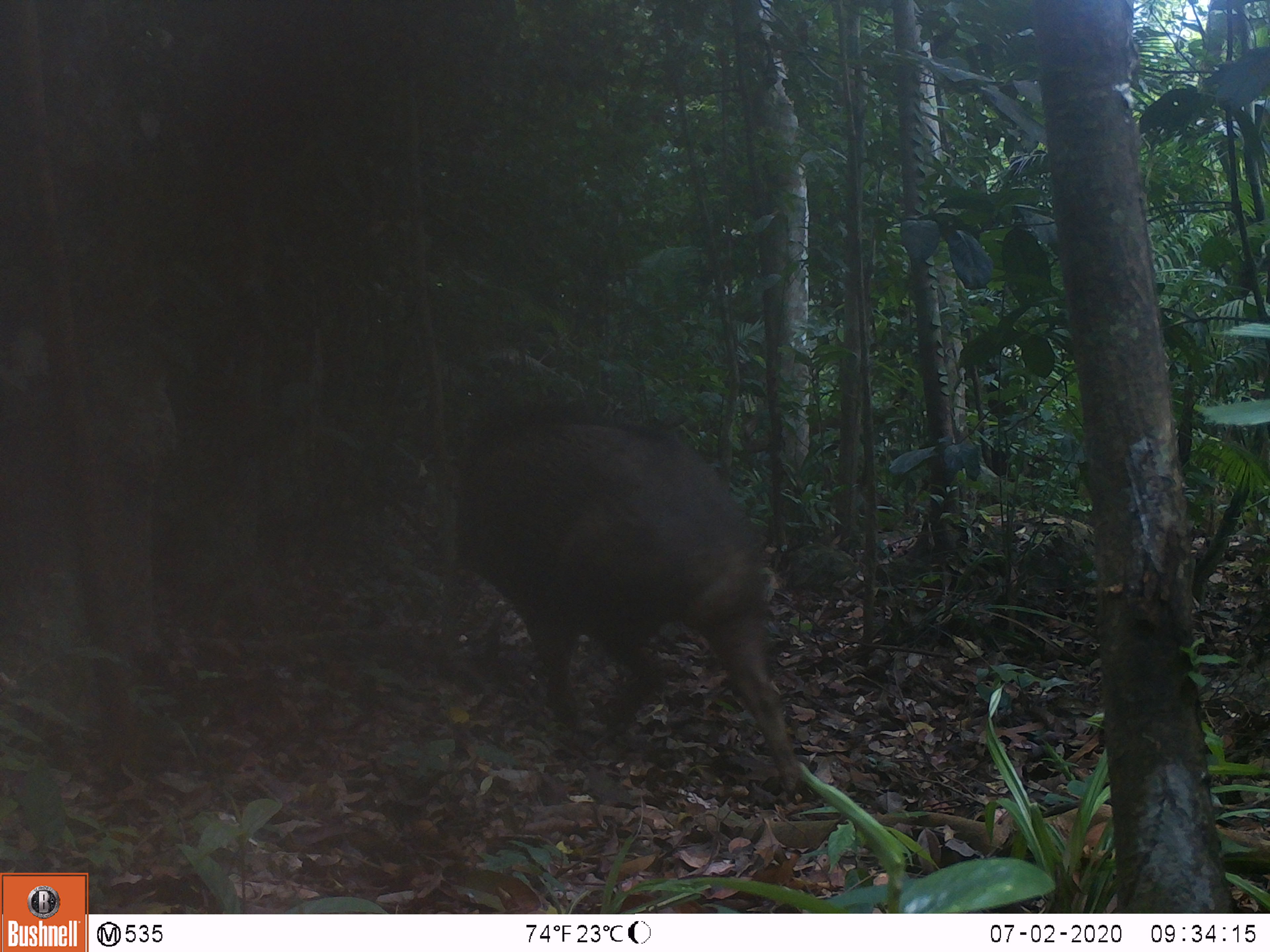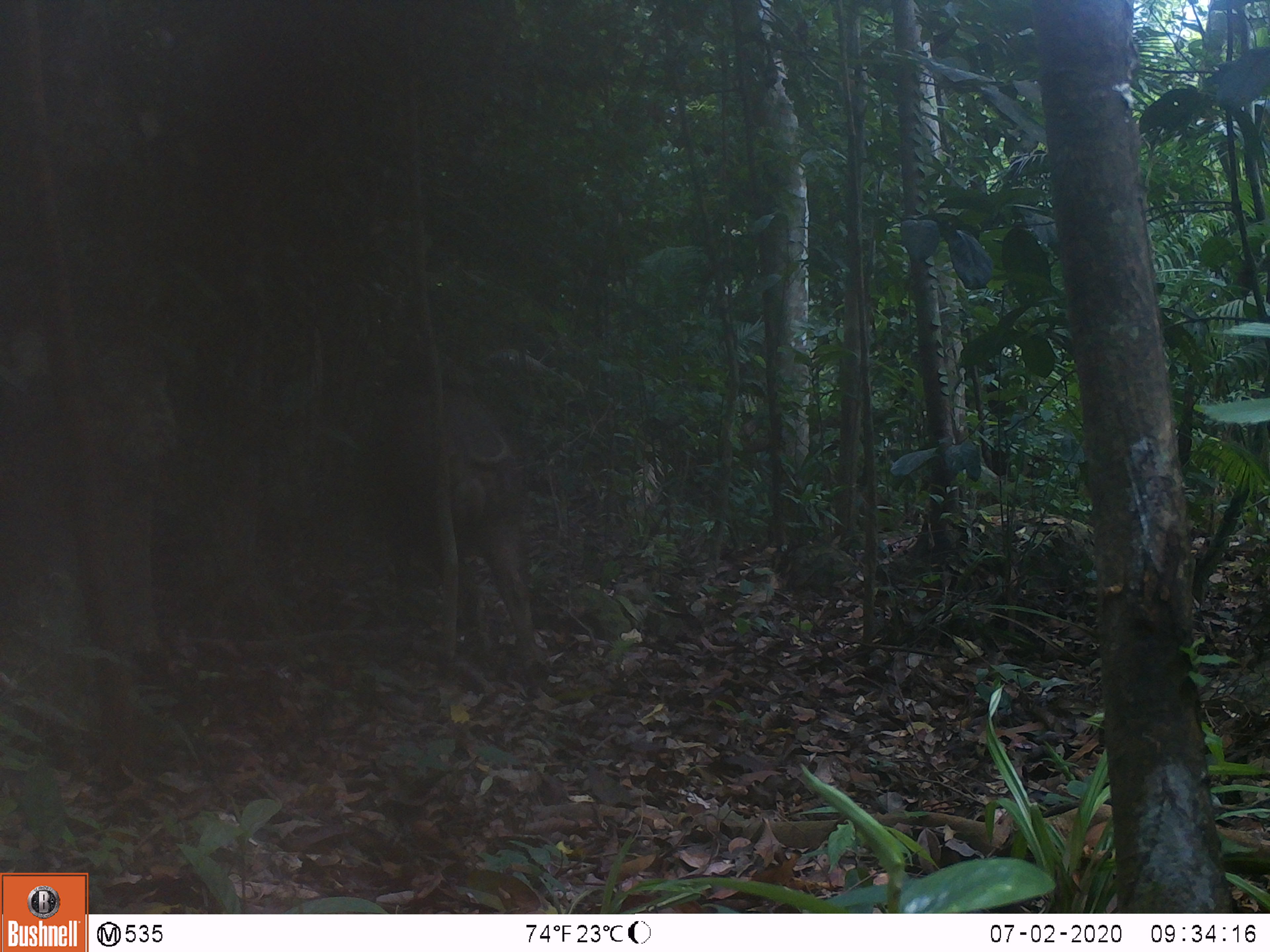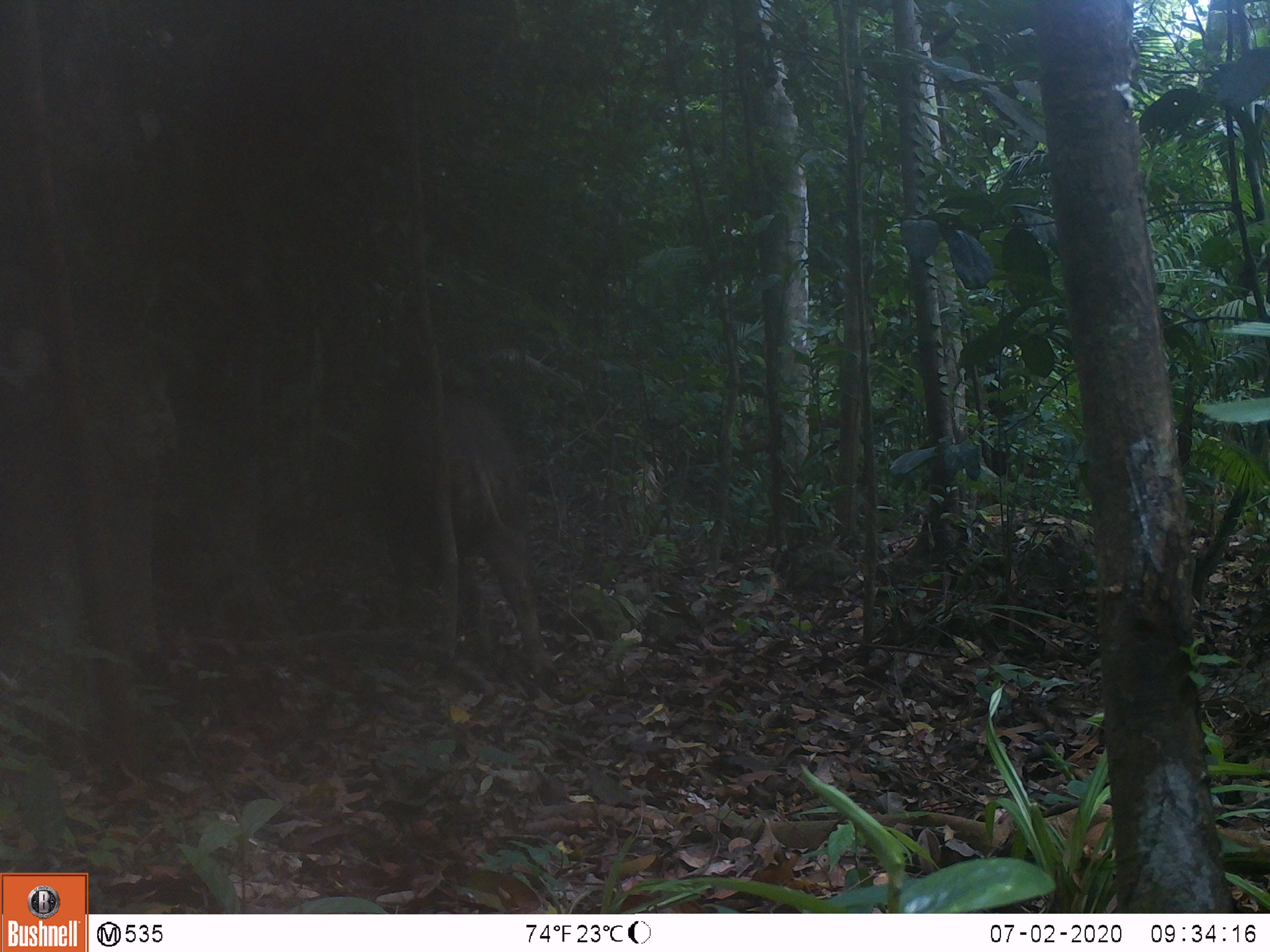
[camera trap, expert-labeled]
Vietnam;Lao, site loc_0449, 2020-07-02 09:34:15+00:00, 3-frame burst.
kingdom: Animalia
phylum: Chordata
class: Mammalia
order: Artiodactyla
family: Suidae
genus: Sus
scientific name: Sus scrofa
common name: eurasian wild pig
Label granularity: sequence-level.